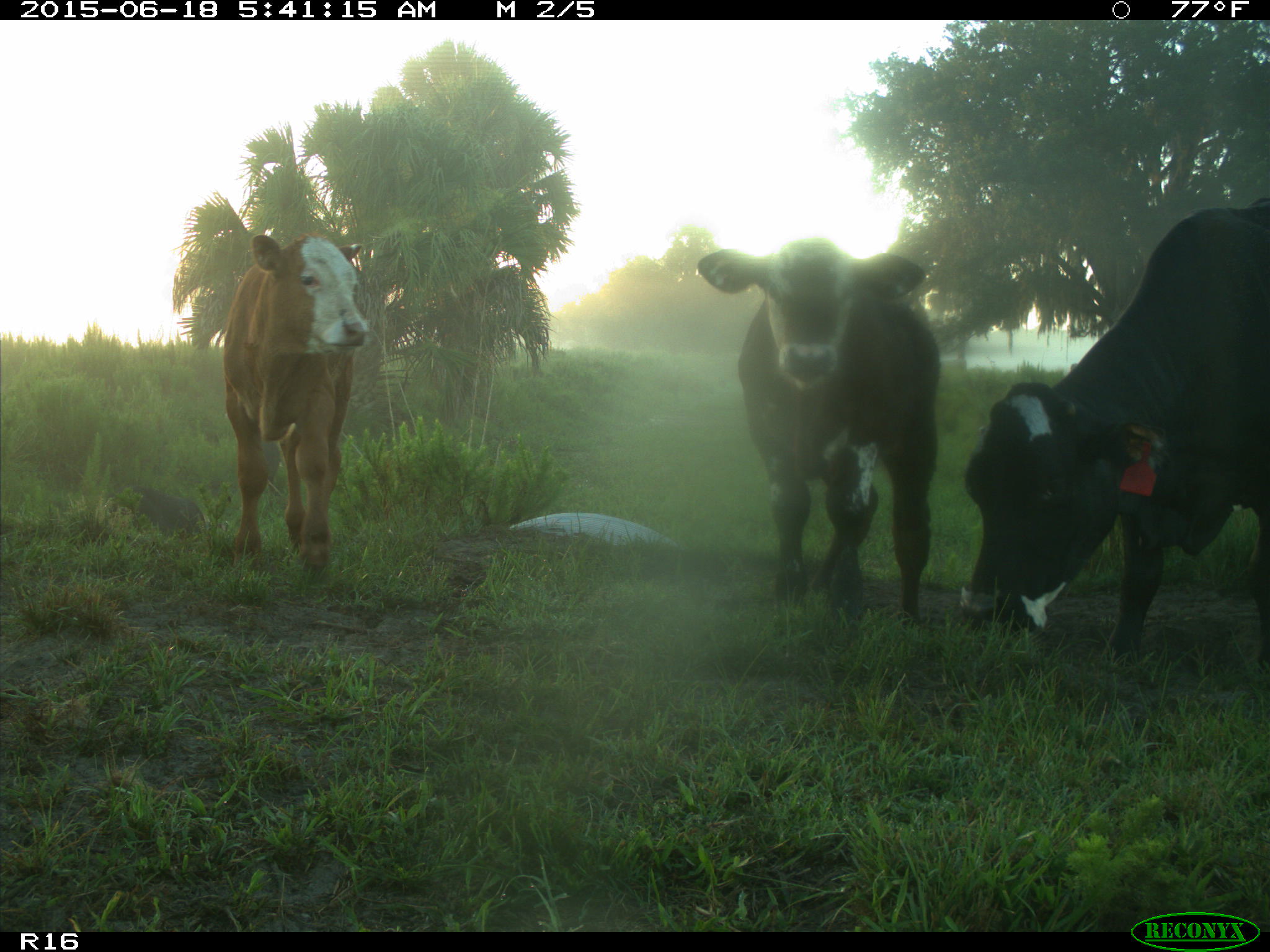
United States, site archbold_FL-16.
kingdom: Animalia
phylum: Chordata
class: Mammalia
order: Artiodactyla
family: Suidae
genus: Sus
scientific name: Sus scrofa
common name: wild boar